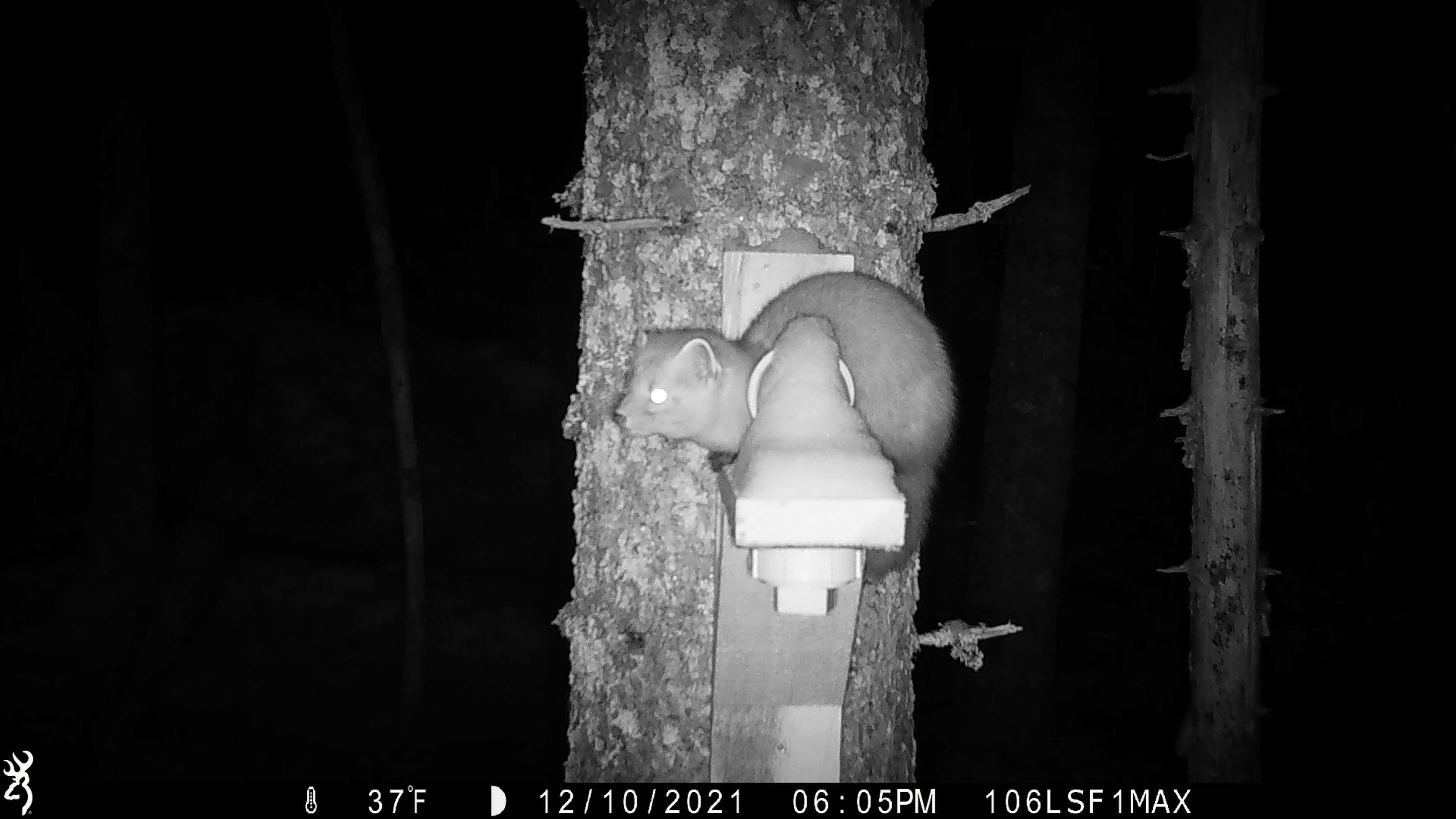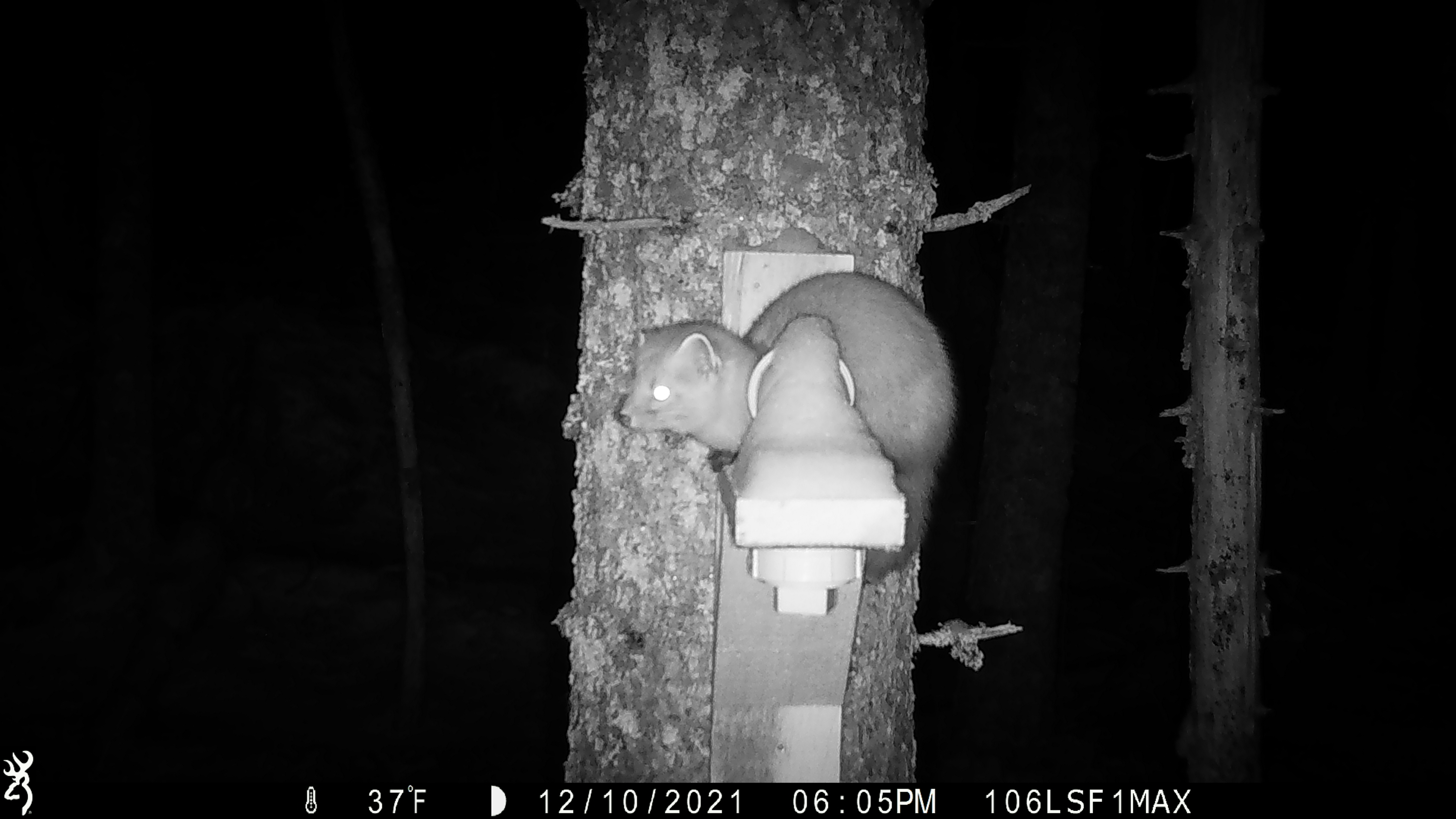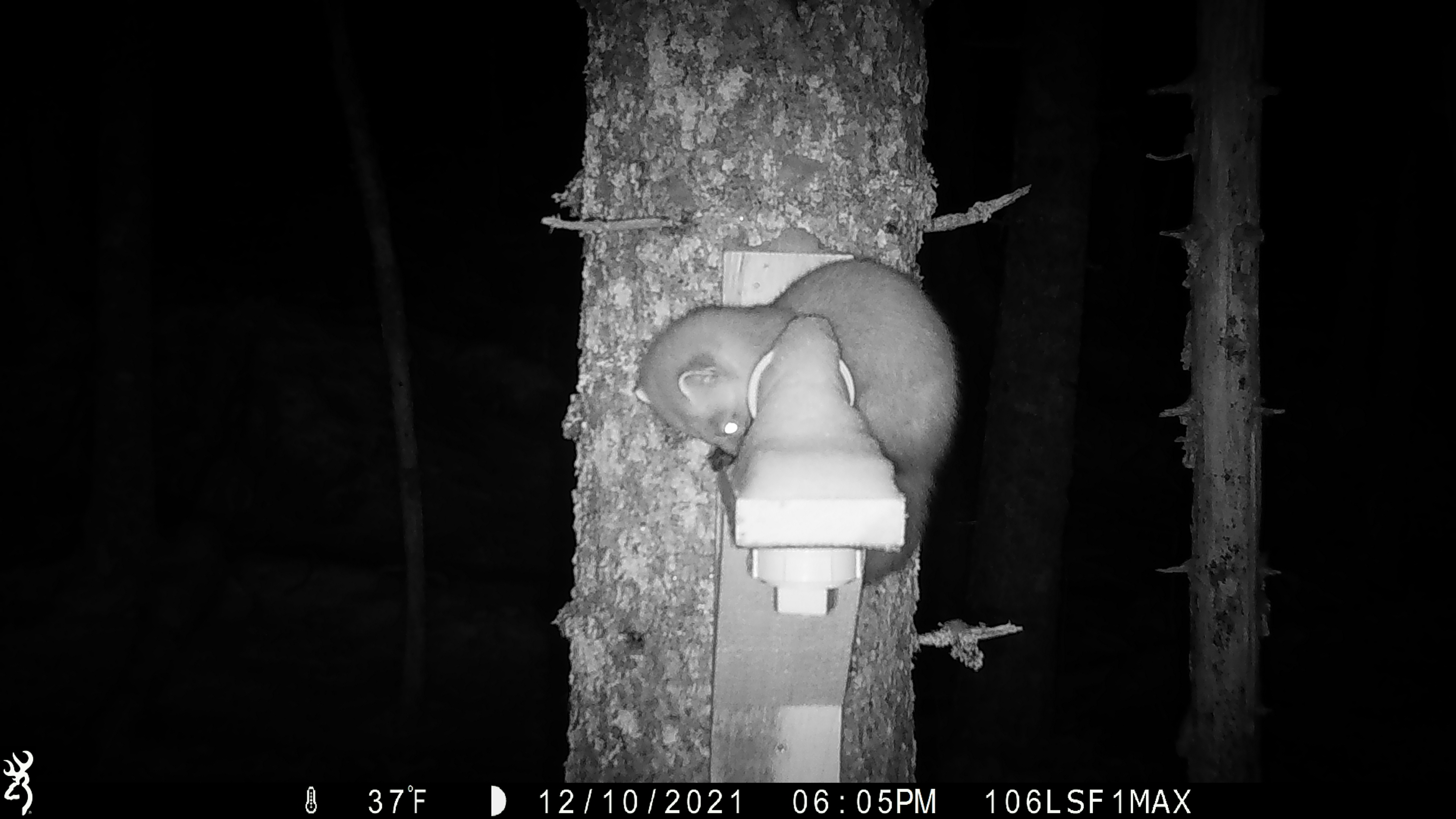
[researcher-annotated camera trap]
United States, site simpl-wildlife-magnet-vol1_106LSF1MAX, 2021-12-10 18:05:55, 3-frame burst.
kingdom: Animalia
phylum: Chordata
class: Mammalia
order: Carnivora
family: Mustelidae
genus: Martes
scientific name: Martes americana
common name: american marten